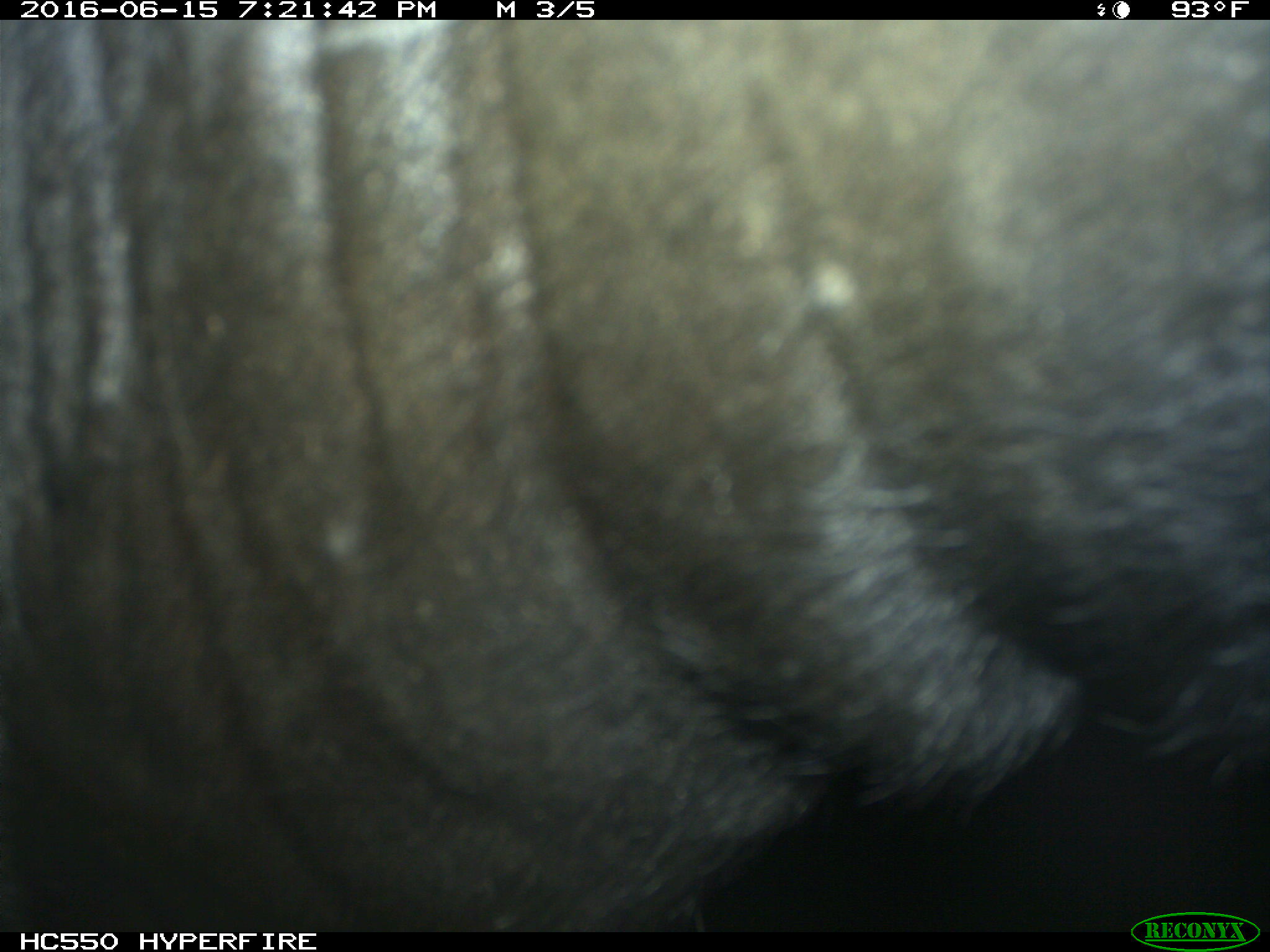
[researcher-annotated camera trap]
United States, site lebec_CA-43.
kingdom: Animalia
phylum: Chordata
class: Mammalia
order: Artiodactyla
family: Bovidae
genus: Bos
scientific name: Bos taurus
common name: domestic cow